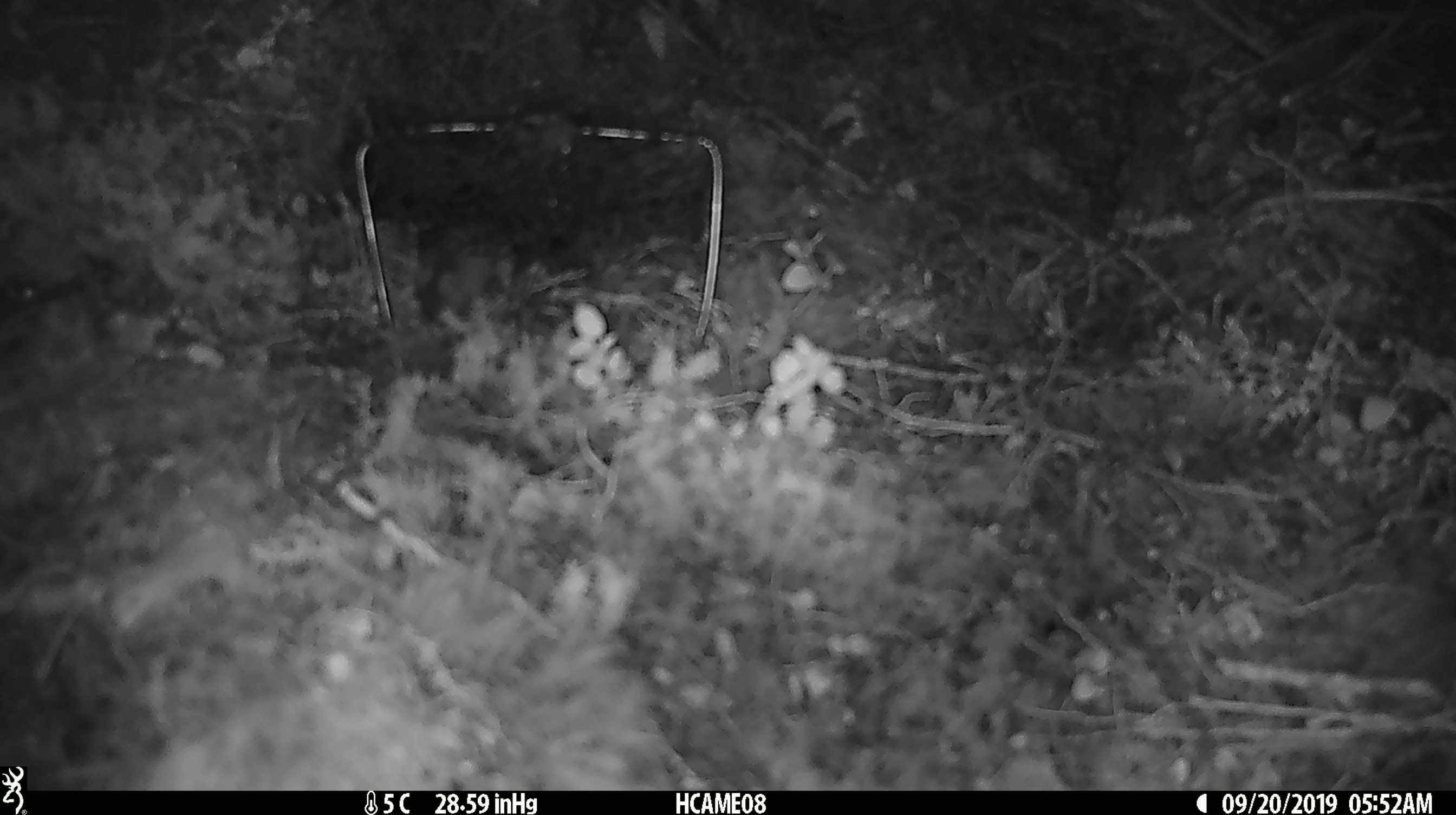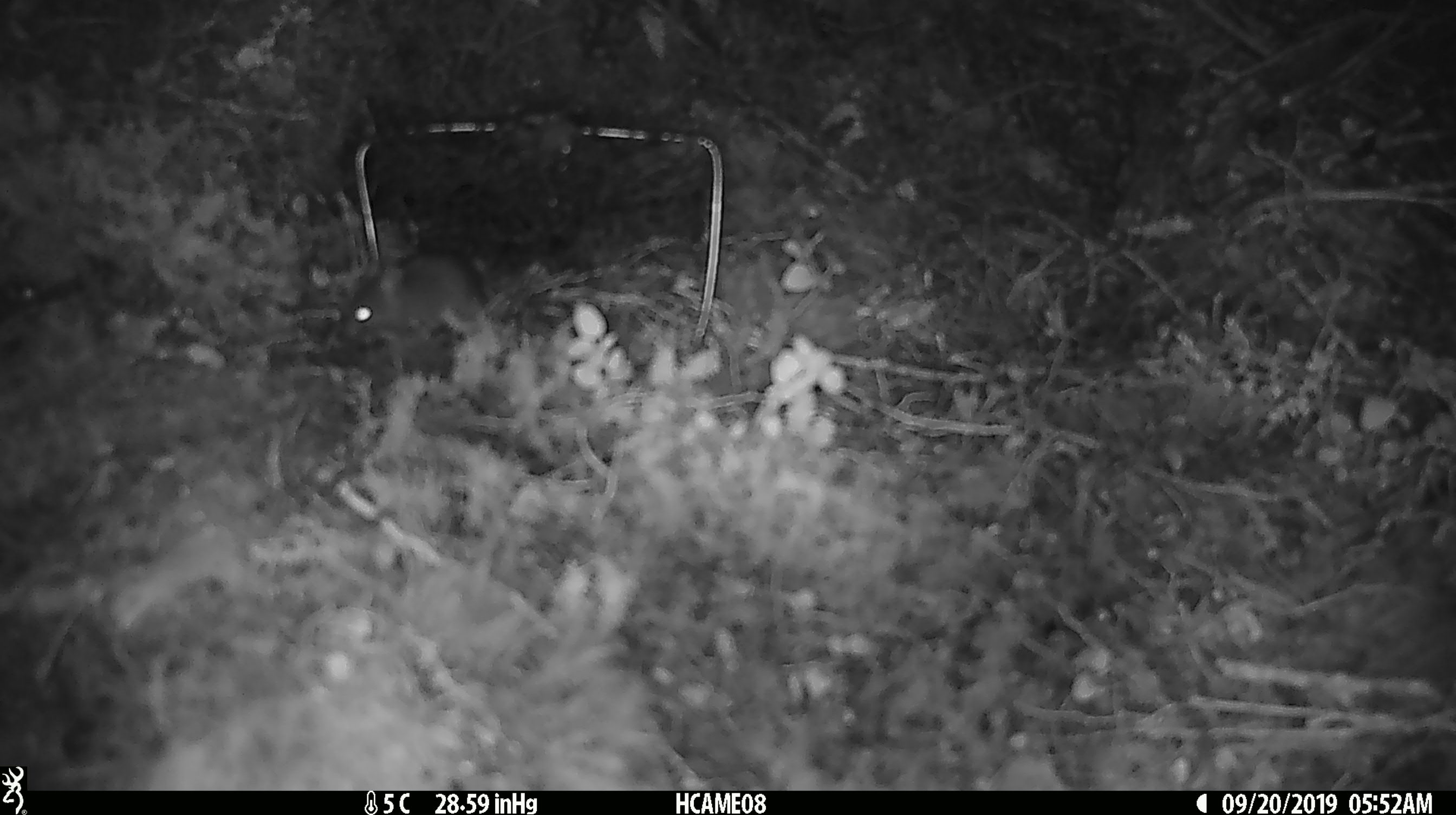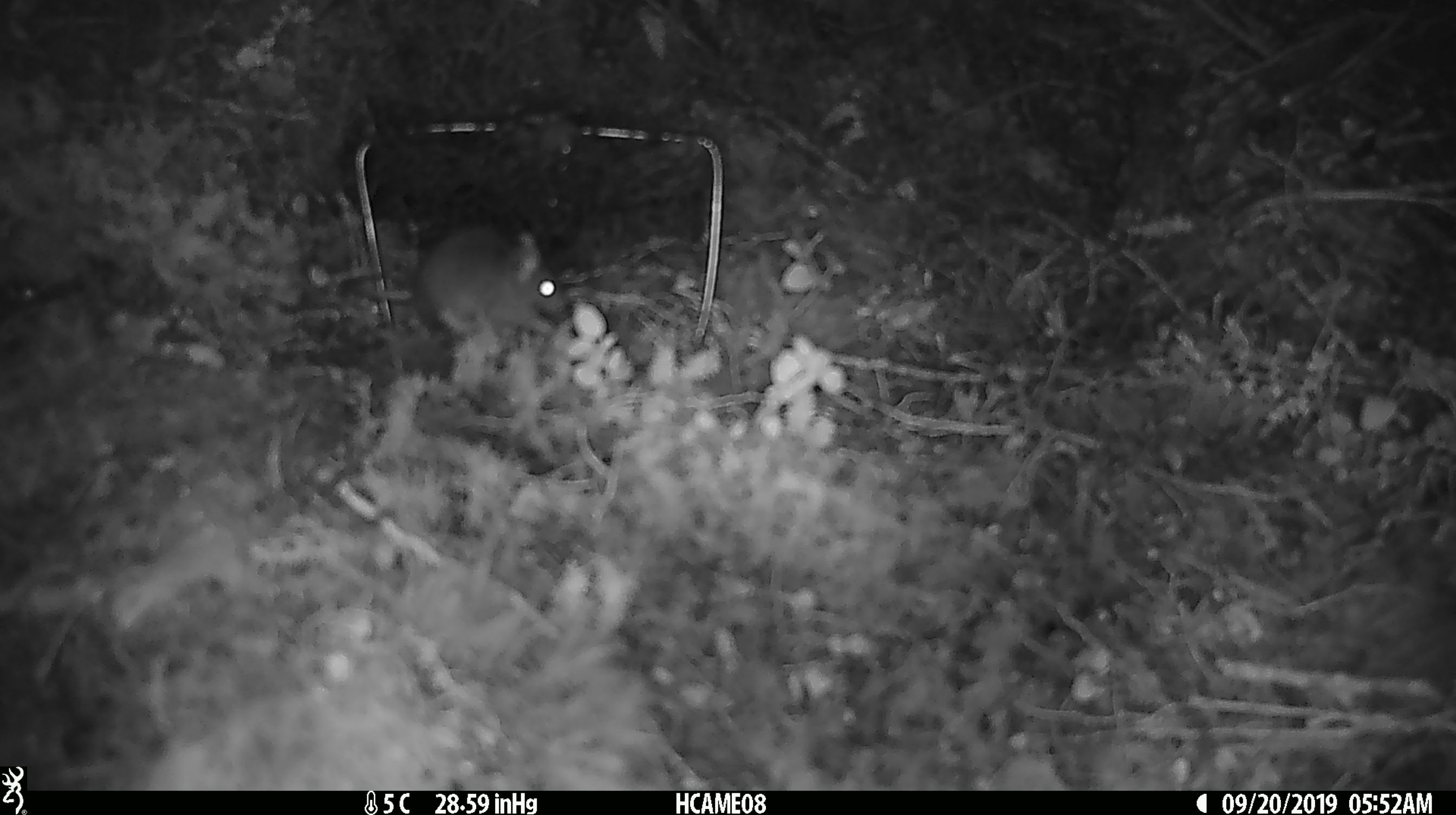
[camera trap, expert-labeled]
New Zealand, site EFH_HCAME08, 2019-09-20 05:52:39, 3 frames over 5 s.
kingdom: Animalia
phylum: Chordata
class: Mammalia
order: Rodentia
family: Muridae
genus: Mus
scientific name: Mus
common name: mouse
Mouse (Mus).